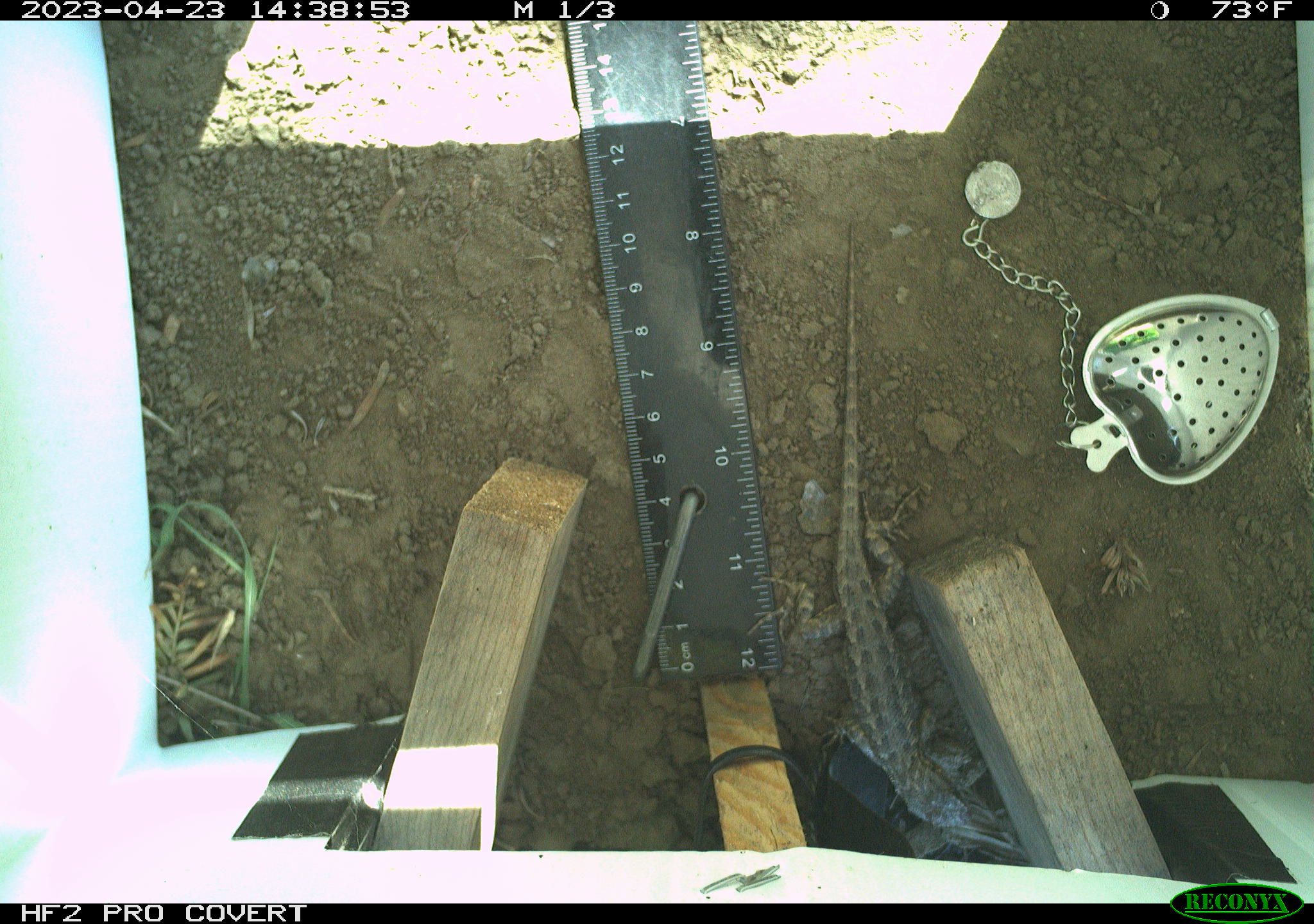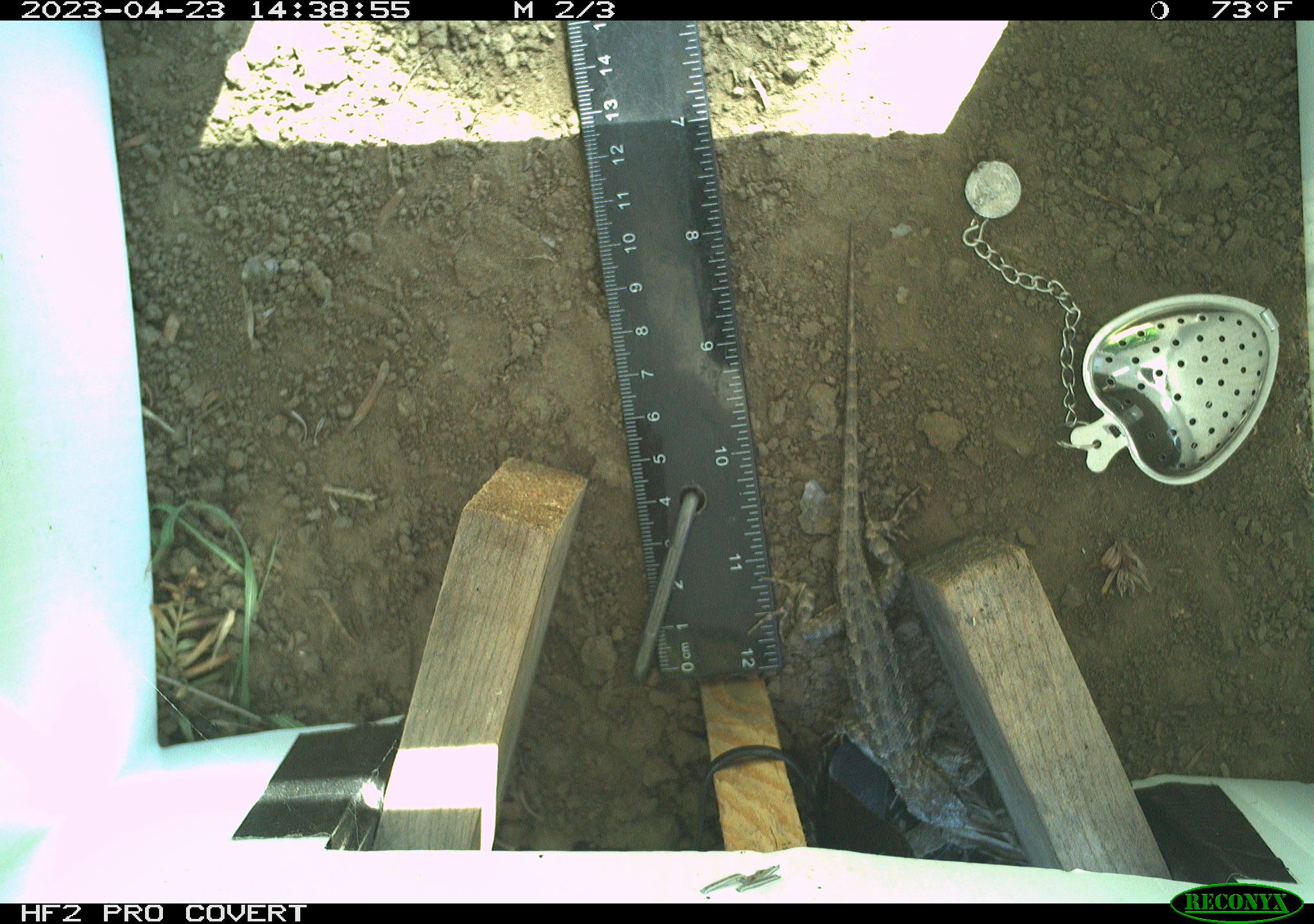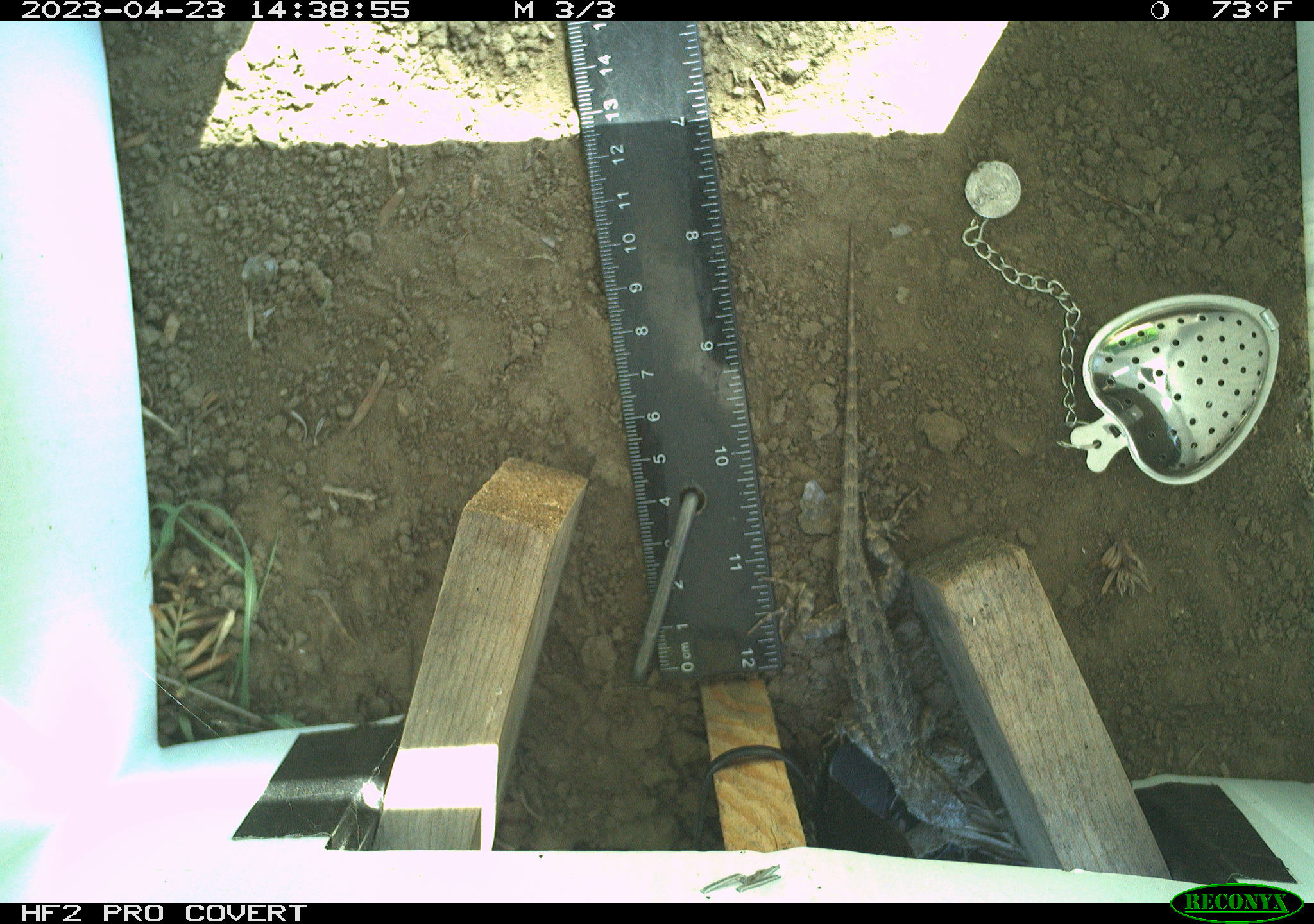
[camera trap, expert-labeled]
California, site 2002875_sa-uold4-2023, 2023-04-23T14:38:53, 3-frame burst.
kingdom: Animalia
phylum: Chordata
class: Reptilia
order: Squamata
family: Phrynosomatidae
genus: Sceloporus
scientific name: Sceloporus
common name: spiny lizards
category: sceloporus species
Sceloporus species (spiny lizards) (Sceloporus).